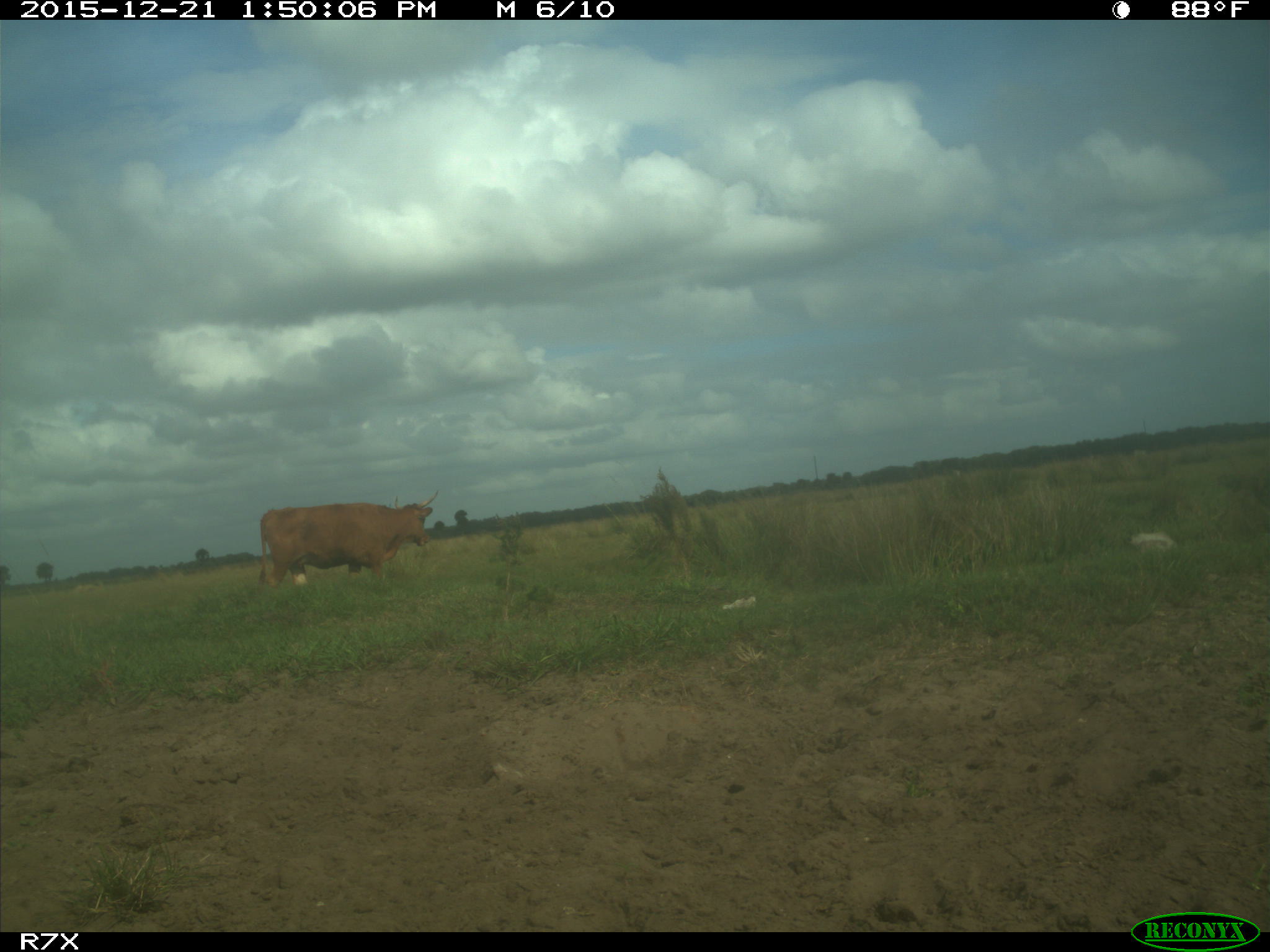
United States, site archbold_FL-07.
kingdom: Animalia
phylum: Chordata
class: Mammalia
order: Artiodactyla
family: Bovidae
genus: Bos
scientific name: Bos taurus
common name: domestic cow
Bos taurus (domestic cow).